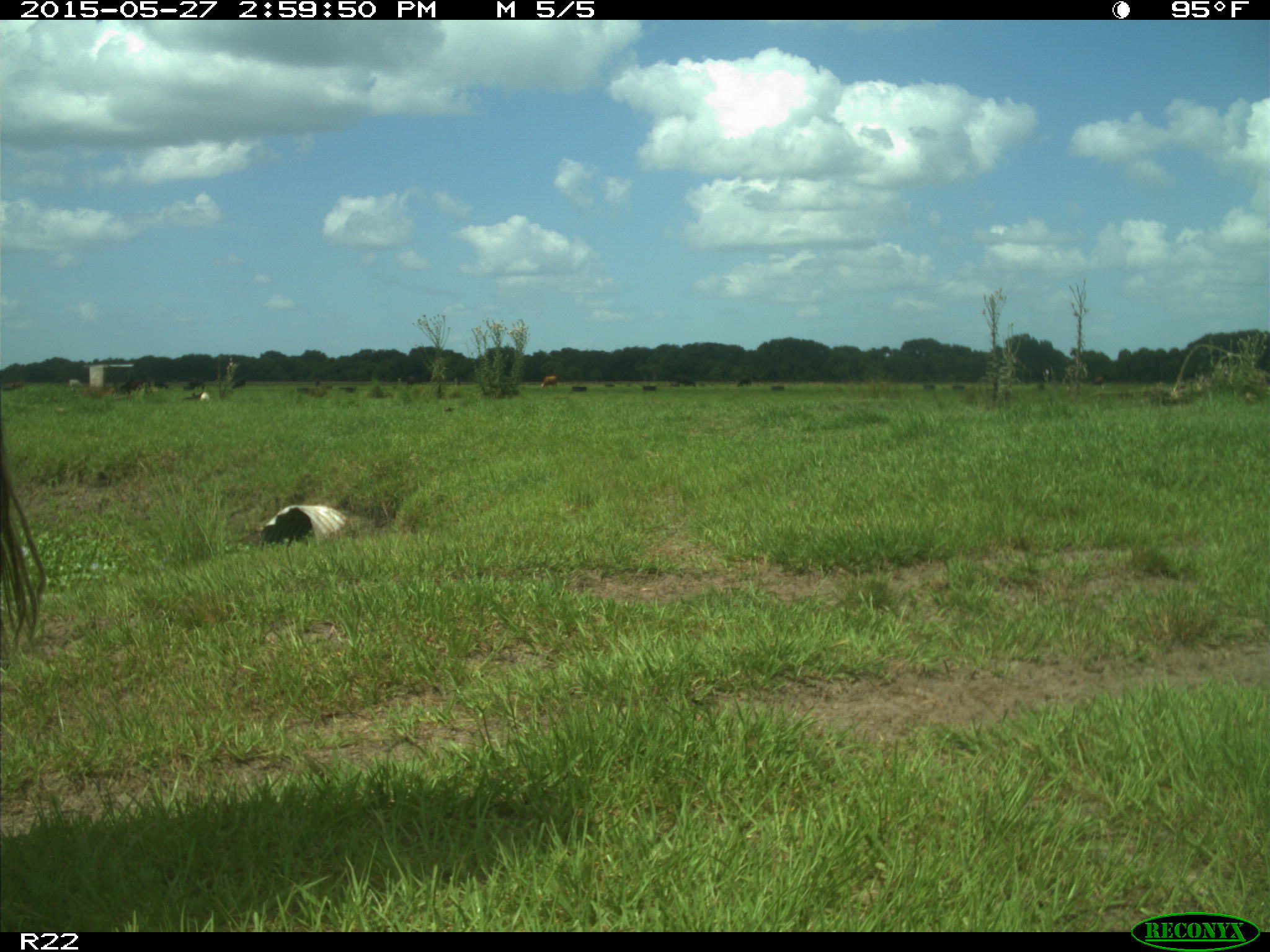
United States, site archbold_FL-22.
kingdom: Animalia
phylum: Chordata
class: Mammalia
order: Artiodactyla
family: Bovidae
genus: Bos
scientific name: Bos taurus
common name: domestic cow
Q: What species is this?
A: Bos taurus (domestic cow).